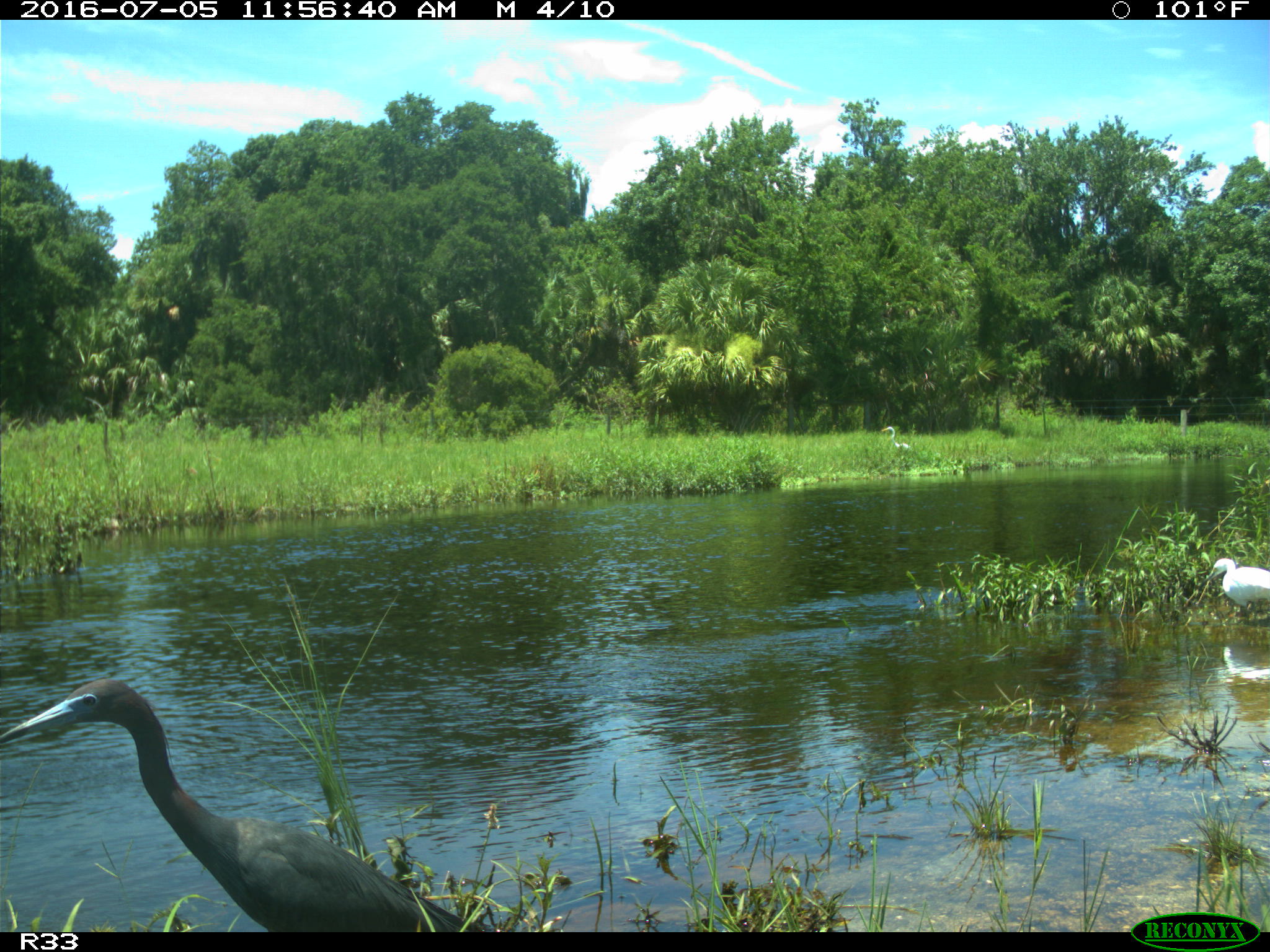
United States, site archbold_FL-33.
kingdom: Animalia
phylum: Chordata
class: Aves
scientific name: Aves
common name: birds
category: unidentified bird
Unidentified bird (birds) (Aves).